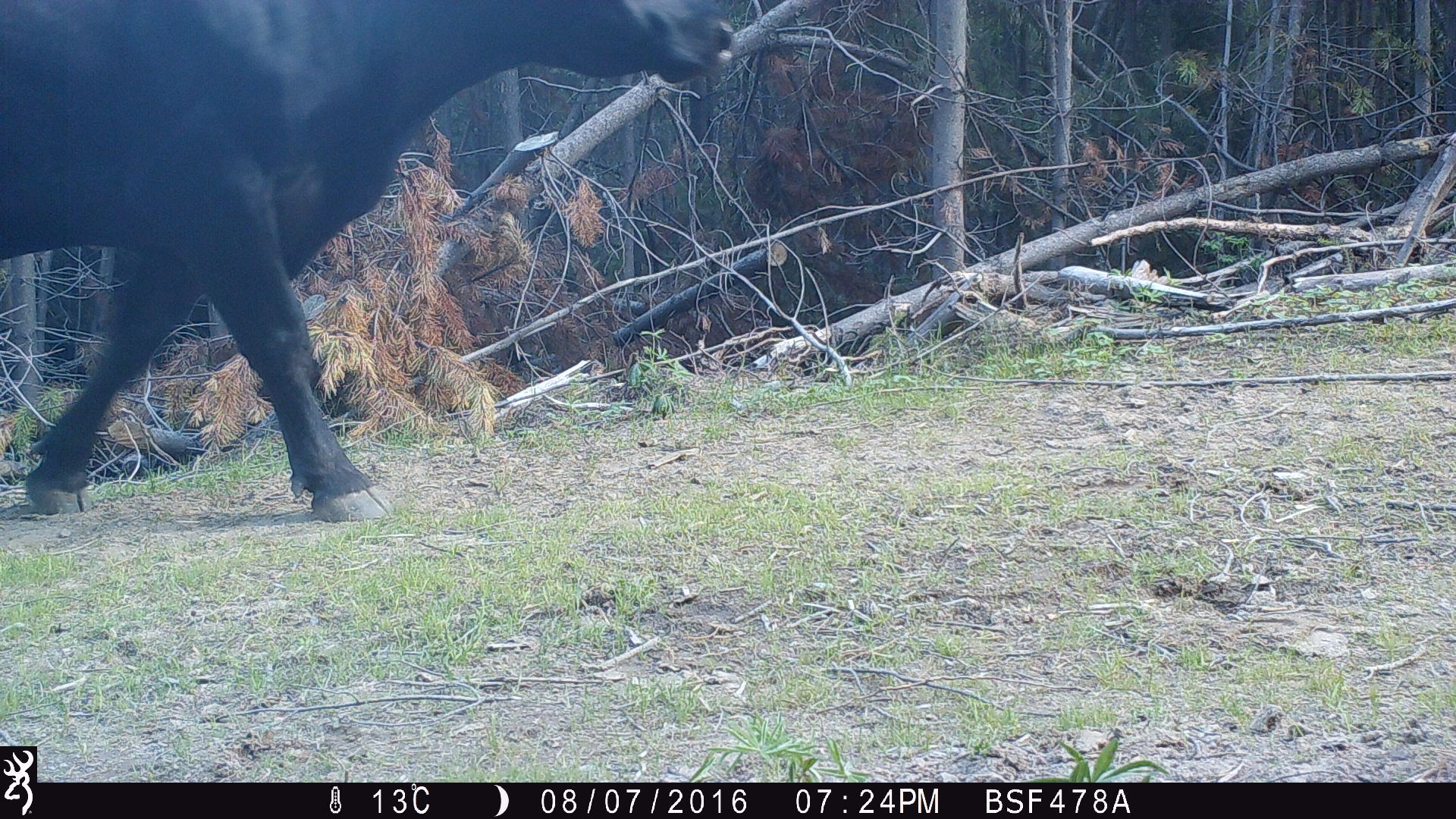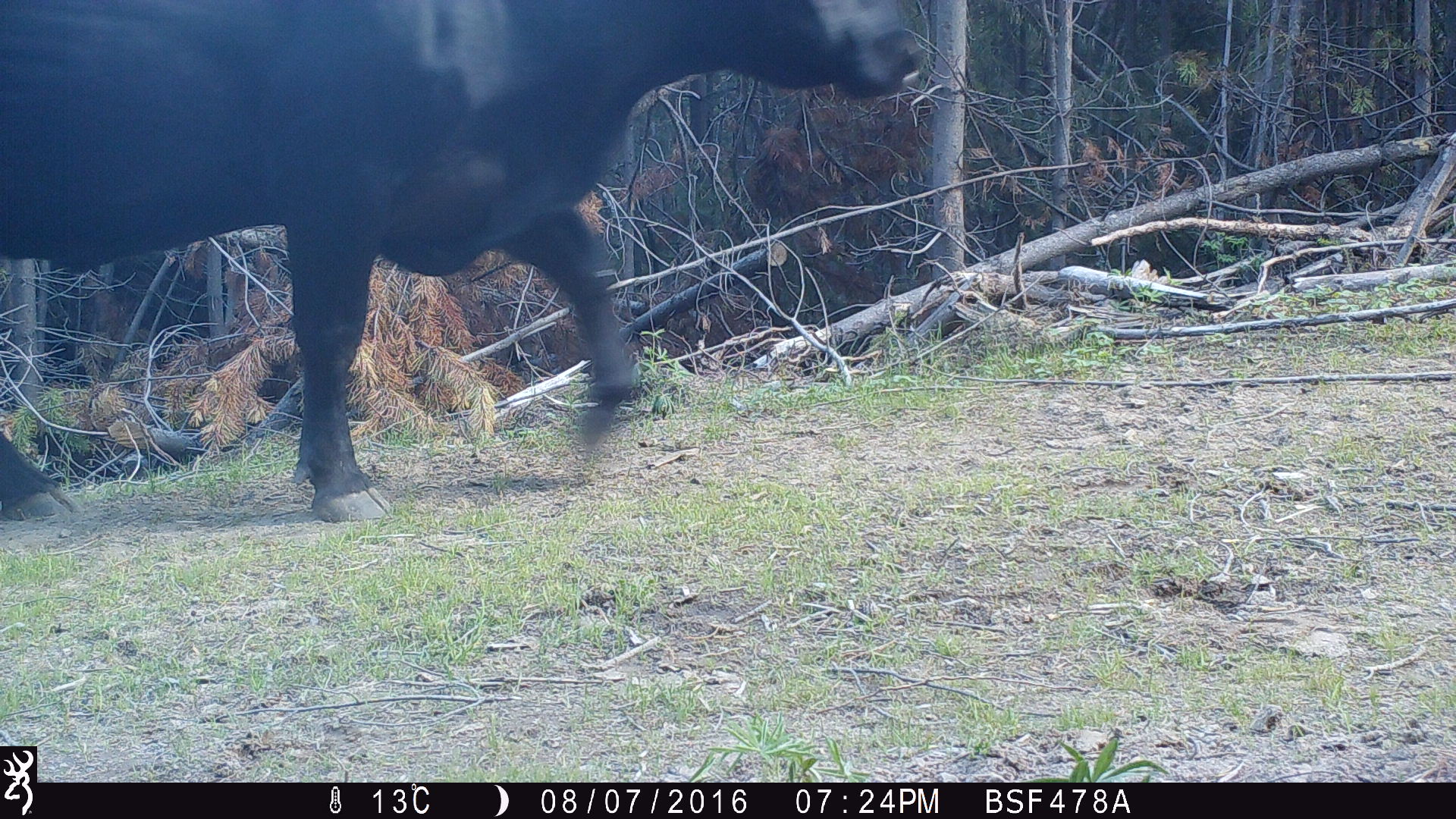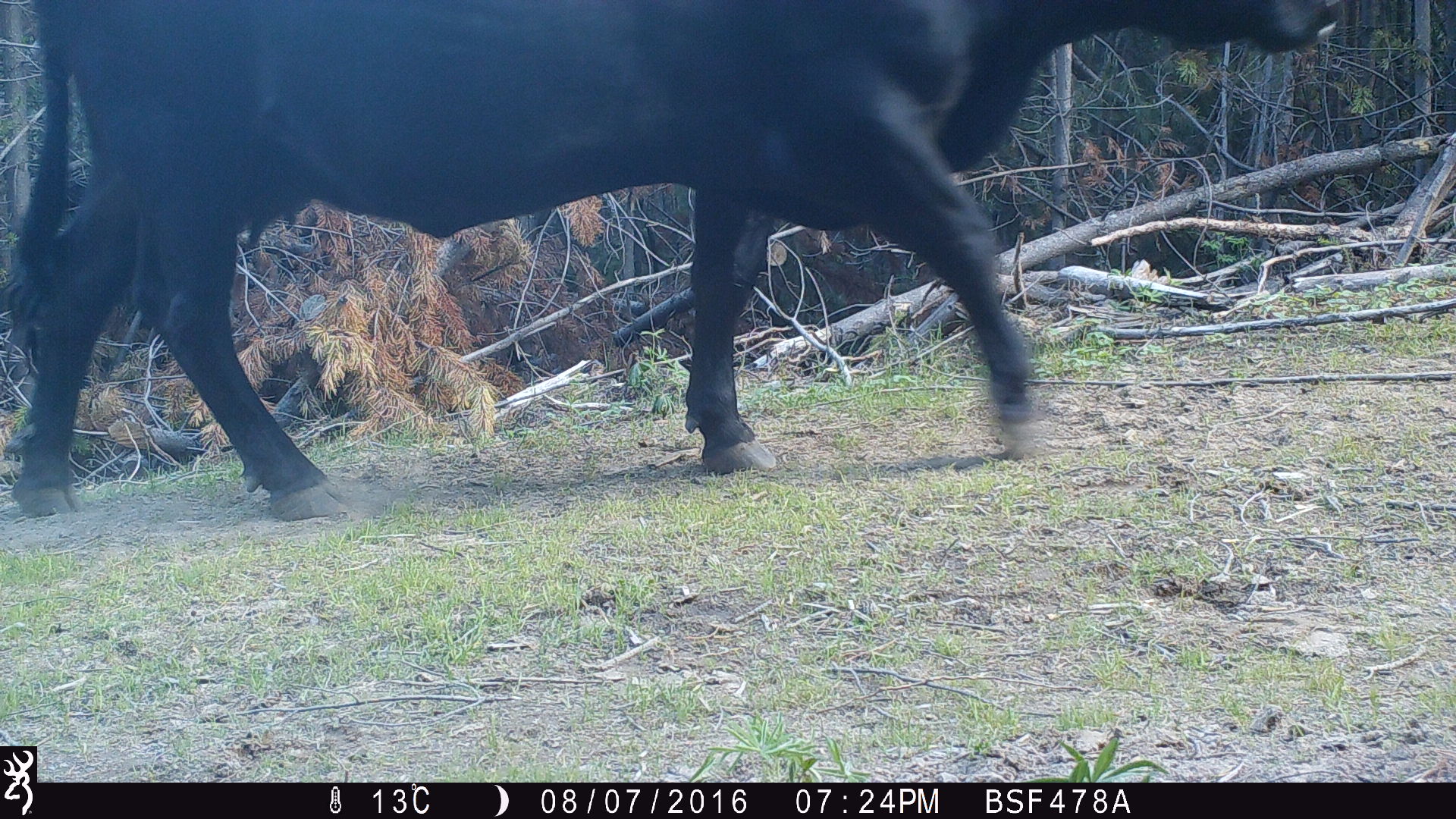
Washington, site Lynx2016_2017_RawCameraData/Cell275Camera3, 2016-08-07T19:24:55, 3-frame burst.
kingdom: Animalia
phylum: Chordata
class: Mammalia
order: Artiodactyla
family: Bovidae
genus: Bos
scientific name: Bos taurus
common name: domestic cattle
Domestic cattle (Bos taurus). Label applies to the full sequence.